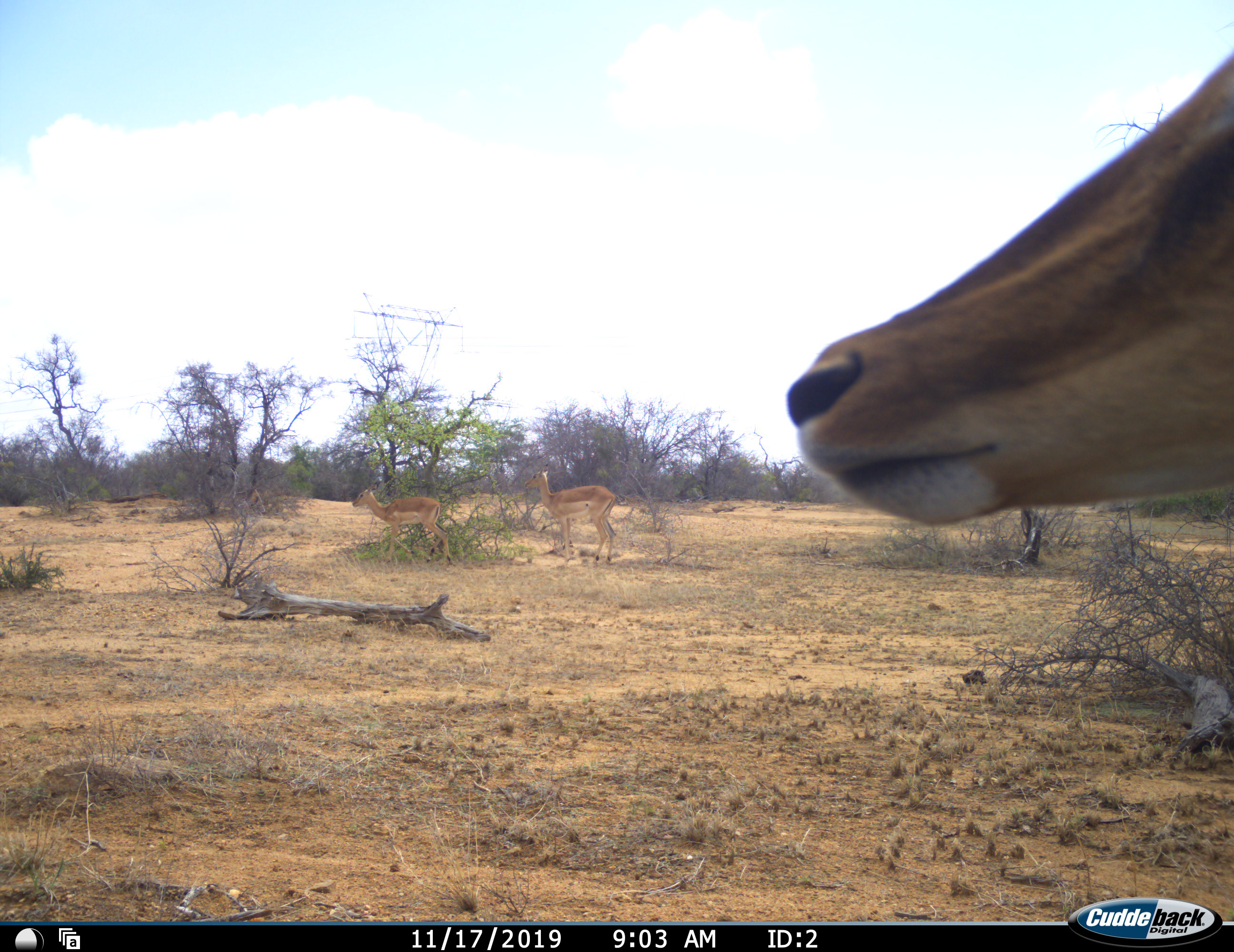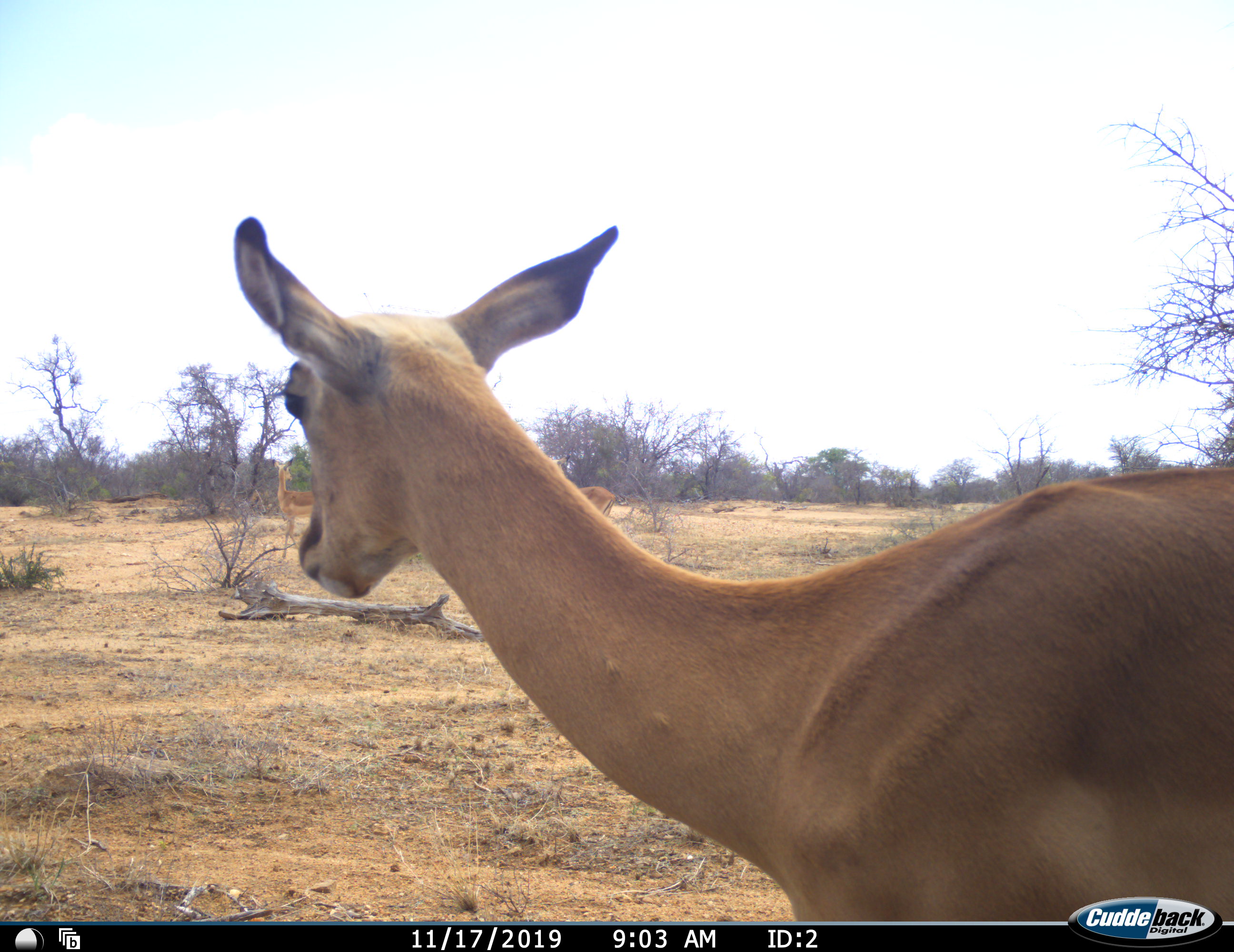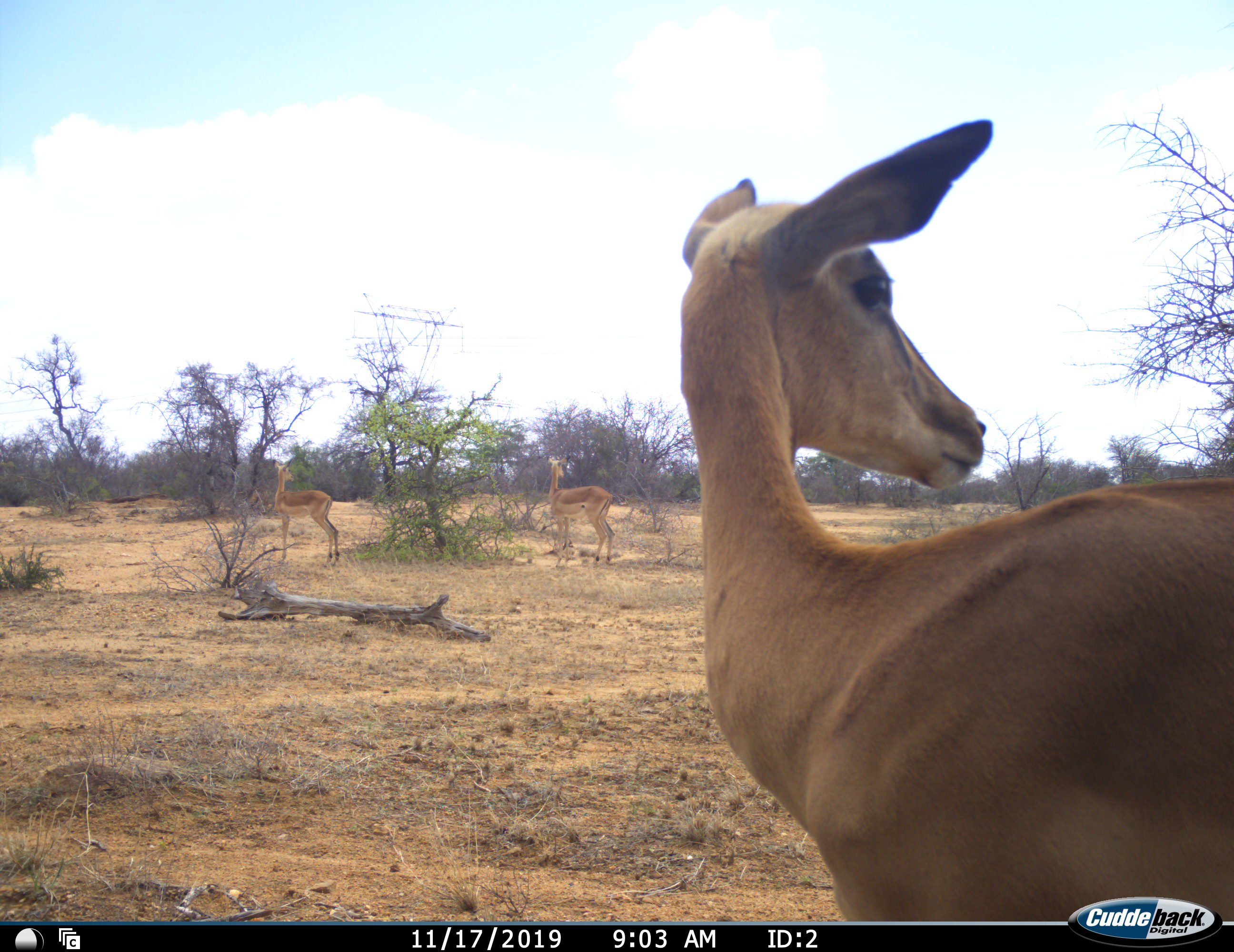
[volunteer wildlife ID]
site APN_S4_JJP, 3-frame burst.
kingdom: Animalia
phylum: Chordata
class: Mammalia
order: Artiodactyla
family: Bovidae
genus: Aepyceros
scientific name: Aepyceros melampus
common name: impala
Impala (Aepyceros melampus), count 3. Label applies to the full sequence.